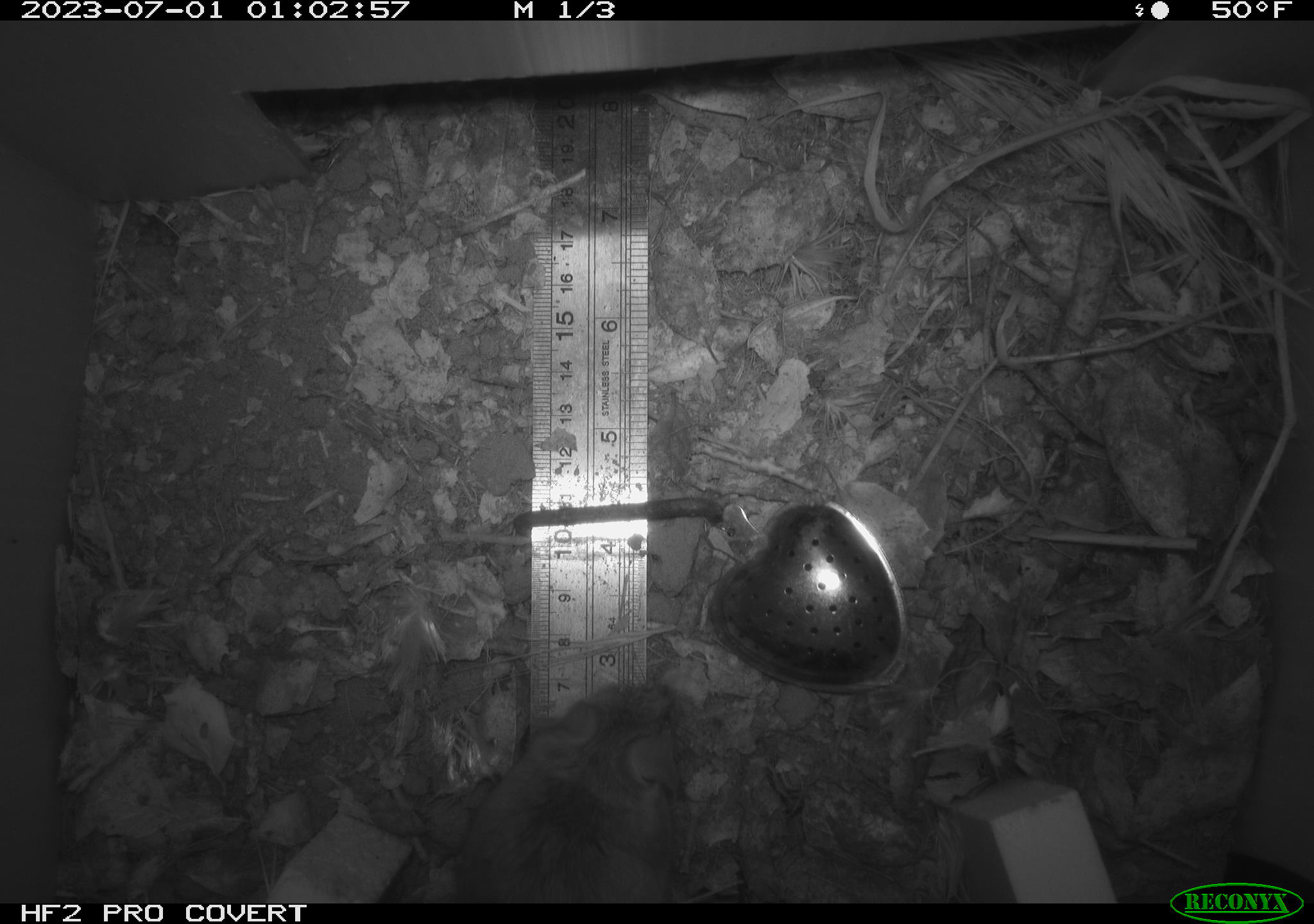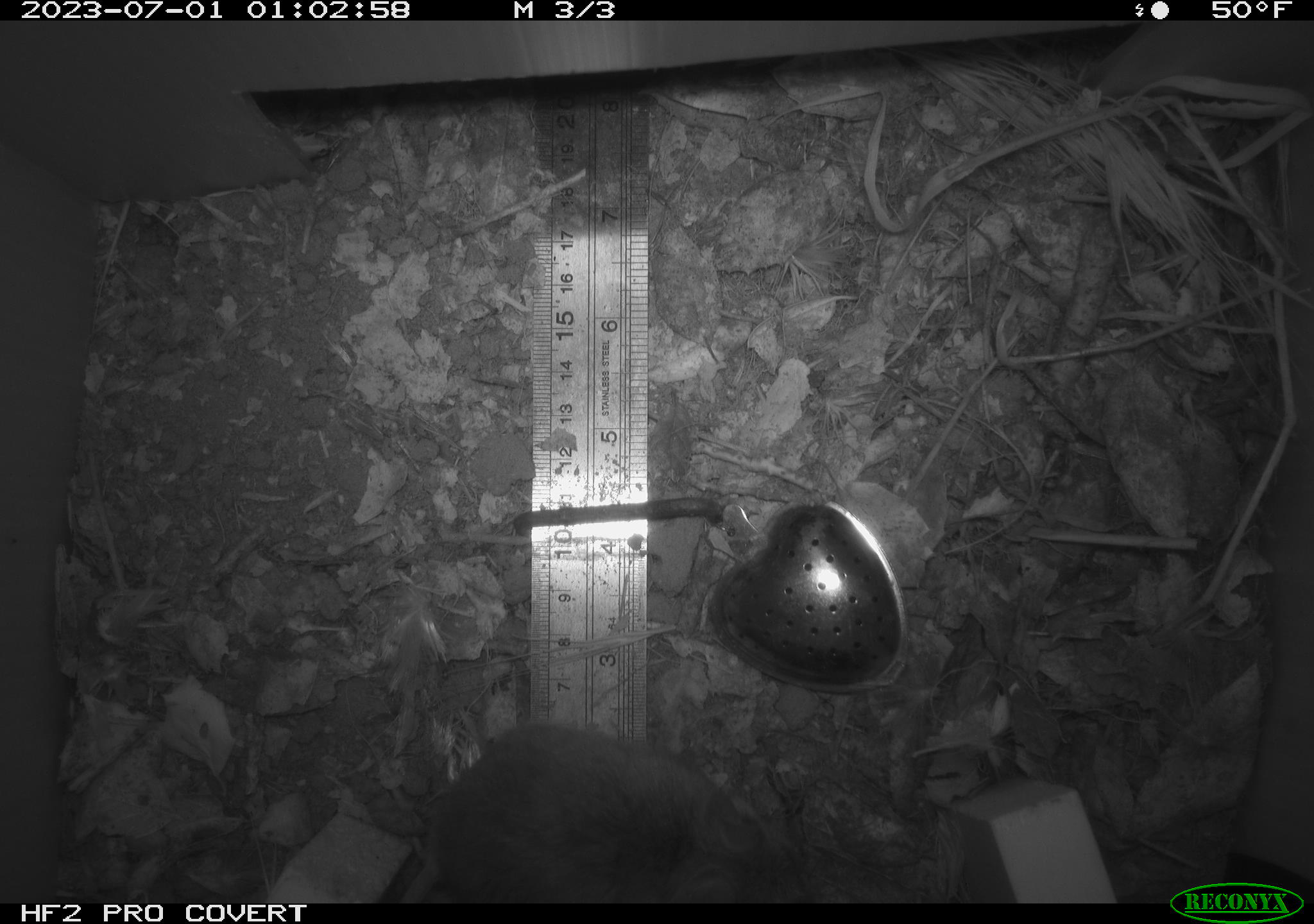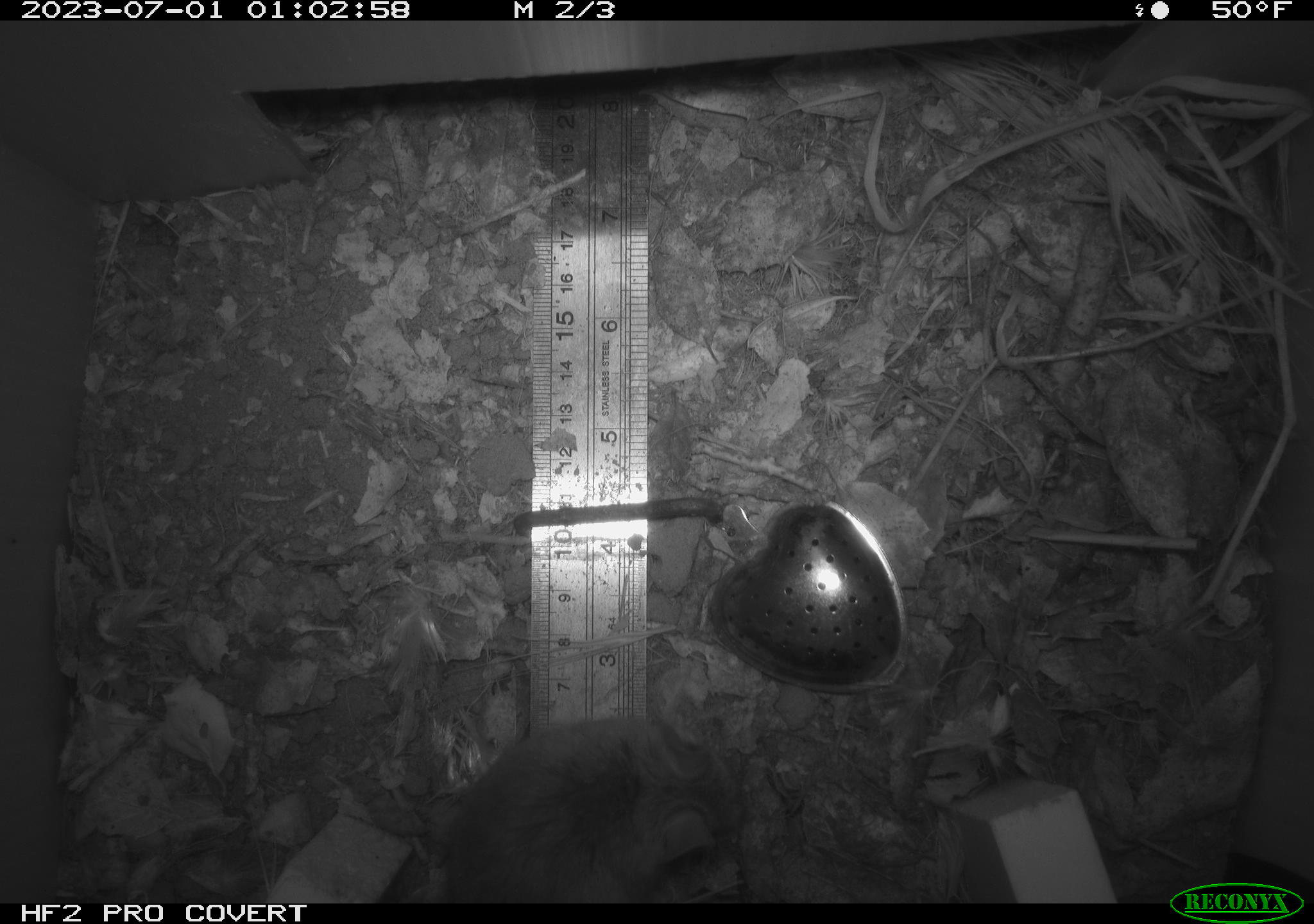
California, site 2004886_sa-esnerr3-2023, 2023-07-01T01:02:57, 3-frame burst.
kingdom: Animalia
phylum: Chordata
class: Mammalia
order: Rodentia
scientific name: Rodentia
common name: mouse species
Mouse species (Rodentia).